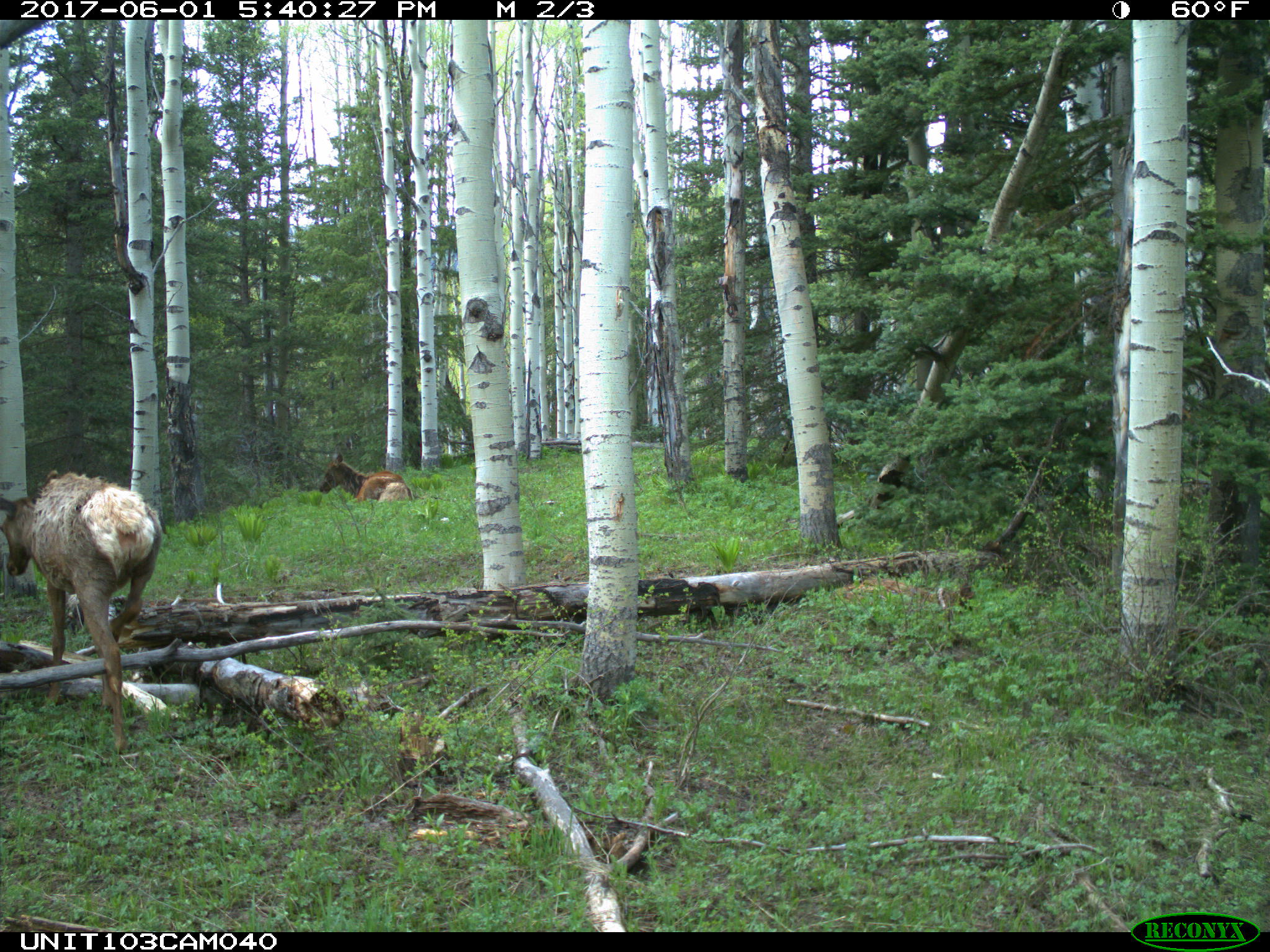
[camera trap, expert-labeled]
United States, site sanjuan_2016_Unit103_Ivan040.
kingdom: Animalia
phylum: Chordata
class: Mammalia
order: Artiodactyla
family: Cervidae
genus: Cervus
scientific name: Cervus elaphus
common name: red deer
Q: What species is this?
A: Cervus elaphus (red deer).